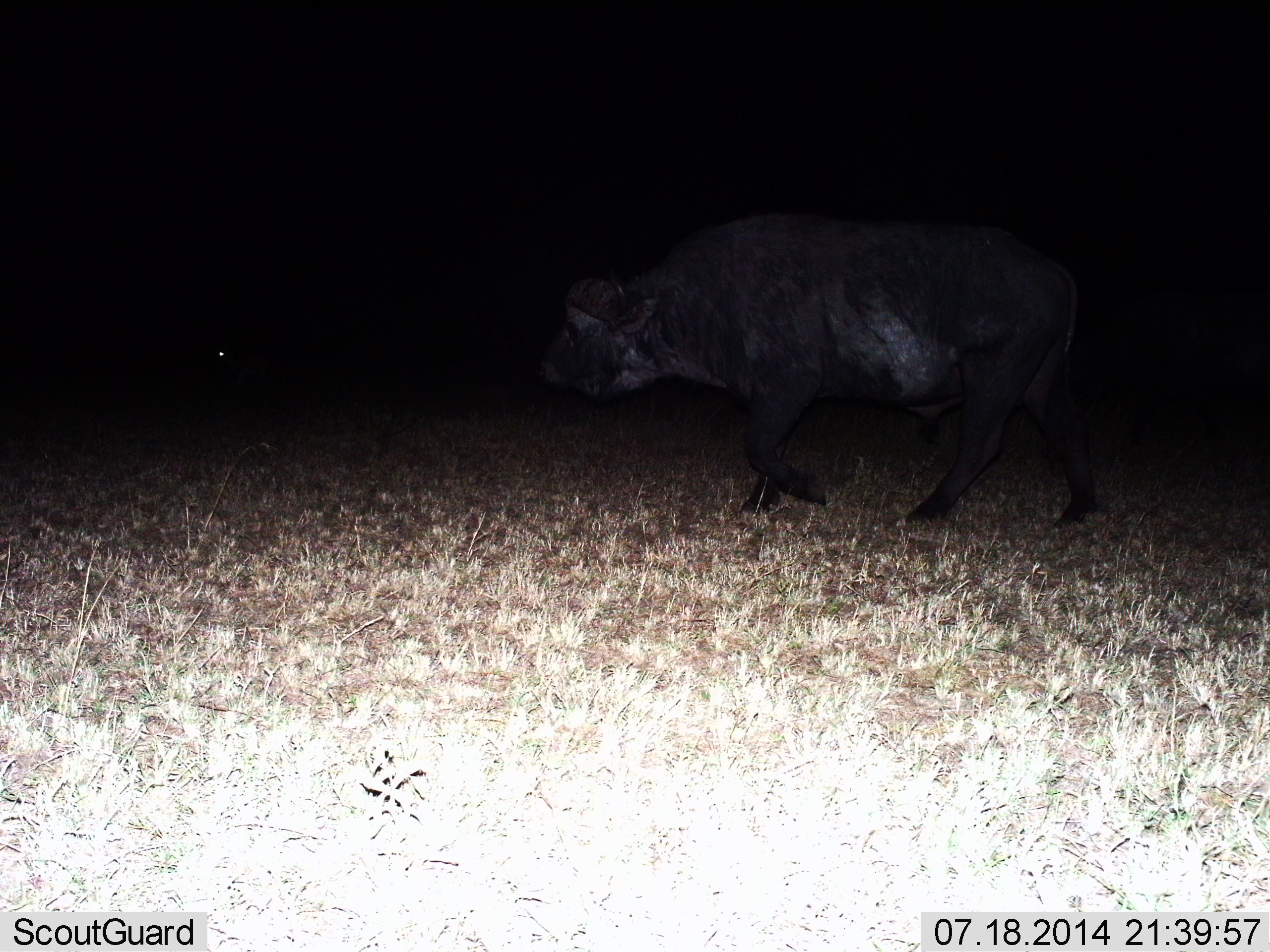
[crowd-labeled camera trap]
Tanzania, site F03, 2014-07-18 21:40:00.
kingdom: Animalia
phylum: Chordata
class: Mammalia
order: Artiodactyla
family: Bovidae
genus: Syncerus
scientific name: Syncerus caffer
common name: cape buffalo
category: buffalo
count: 1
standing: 0%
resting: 0%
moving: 100%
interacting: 0%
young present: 0%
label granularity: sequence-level